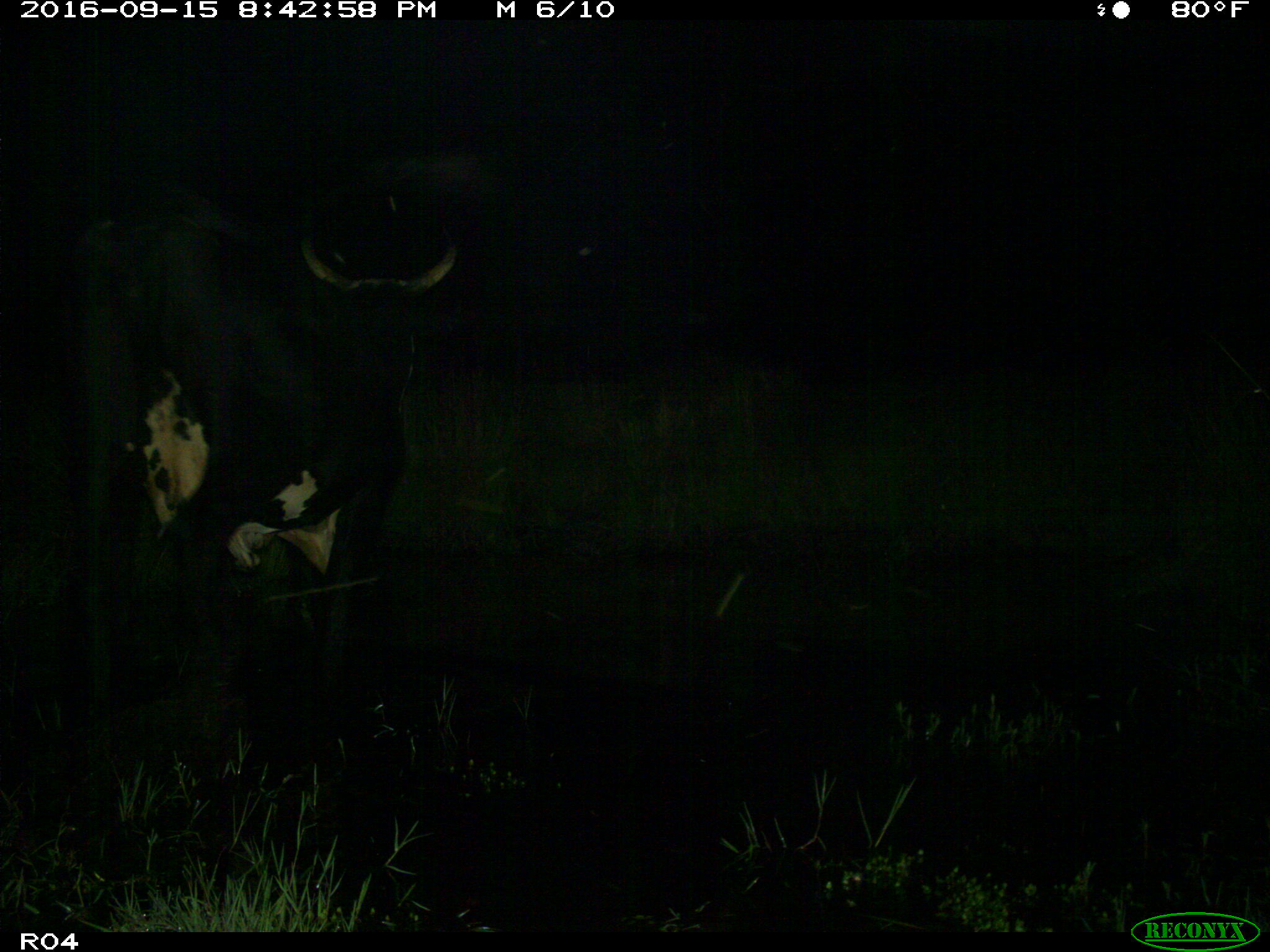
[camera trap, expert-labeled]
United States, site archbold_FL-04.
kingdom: Animalia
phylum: Chordata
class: Mammalia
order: Artiodactyla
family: Bovidae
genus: Bos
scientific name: Bos taurus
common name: domestic cow